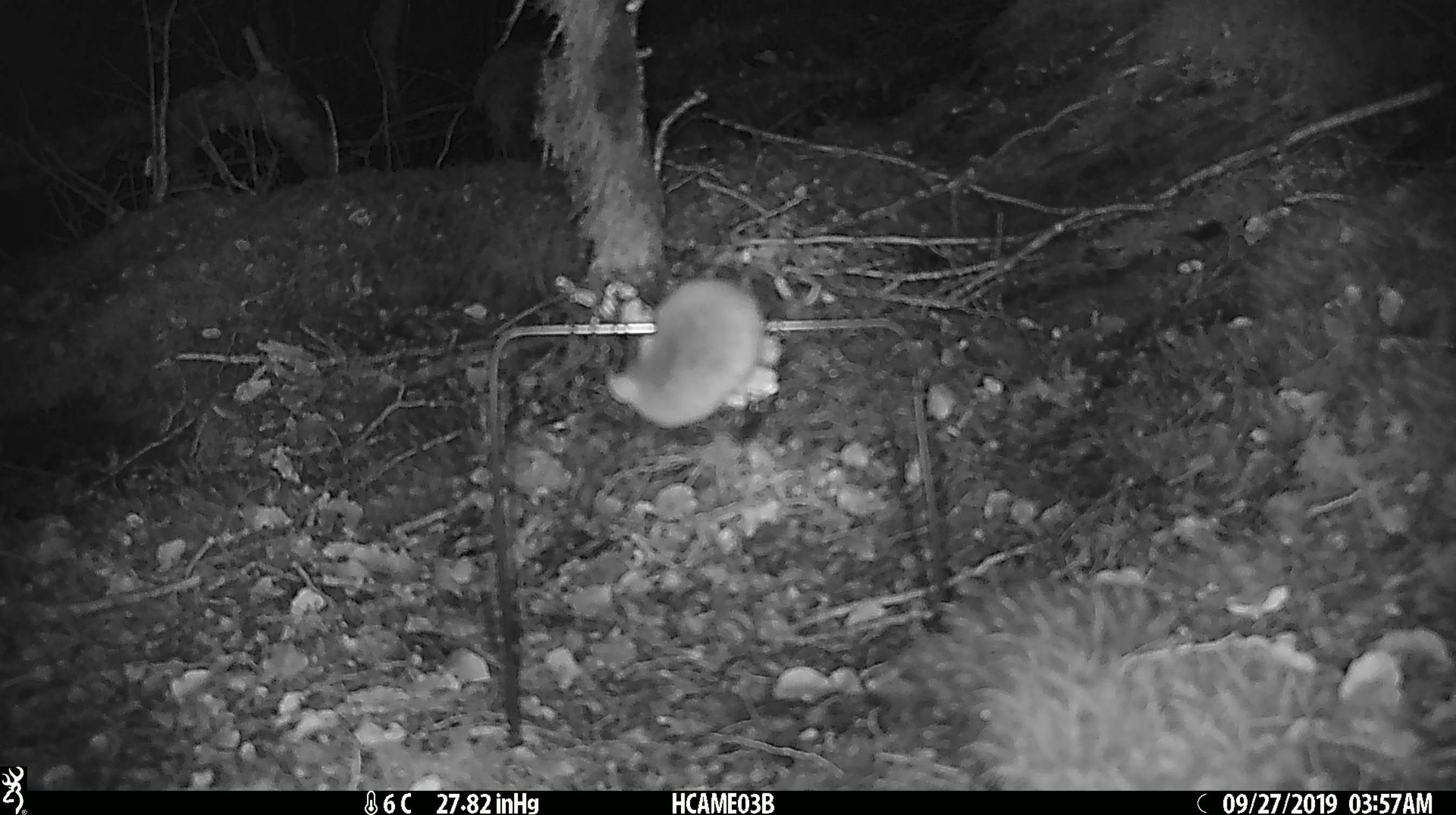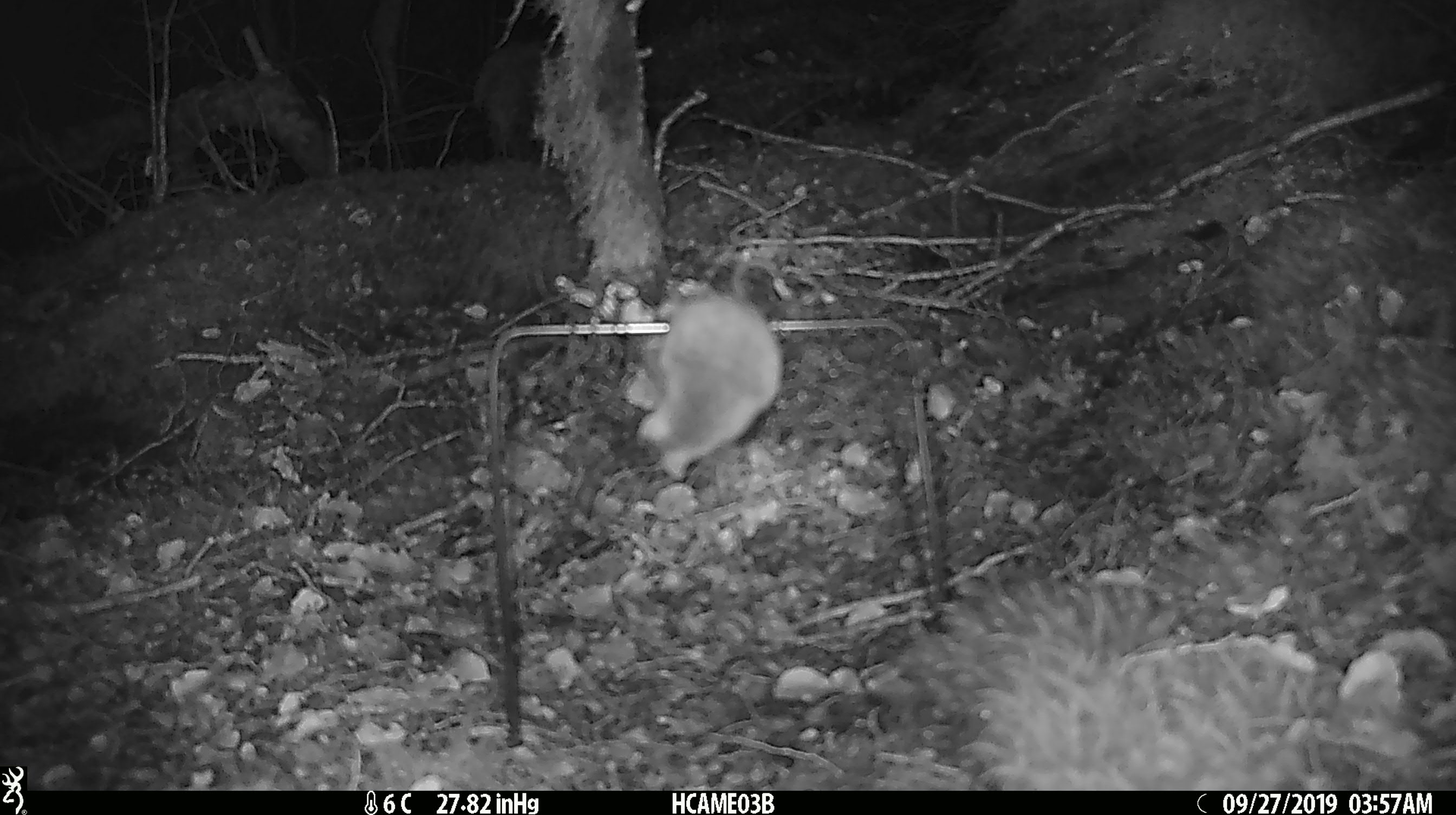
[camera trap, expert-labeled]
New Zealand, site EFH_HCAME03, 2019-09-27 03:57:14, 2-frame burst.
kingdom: Animalia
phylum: Chordata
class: Mammalia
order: Rodentia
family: Muridae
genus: Mus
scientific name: Mus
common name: mouse